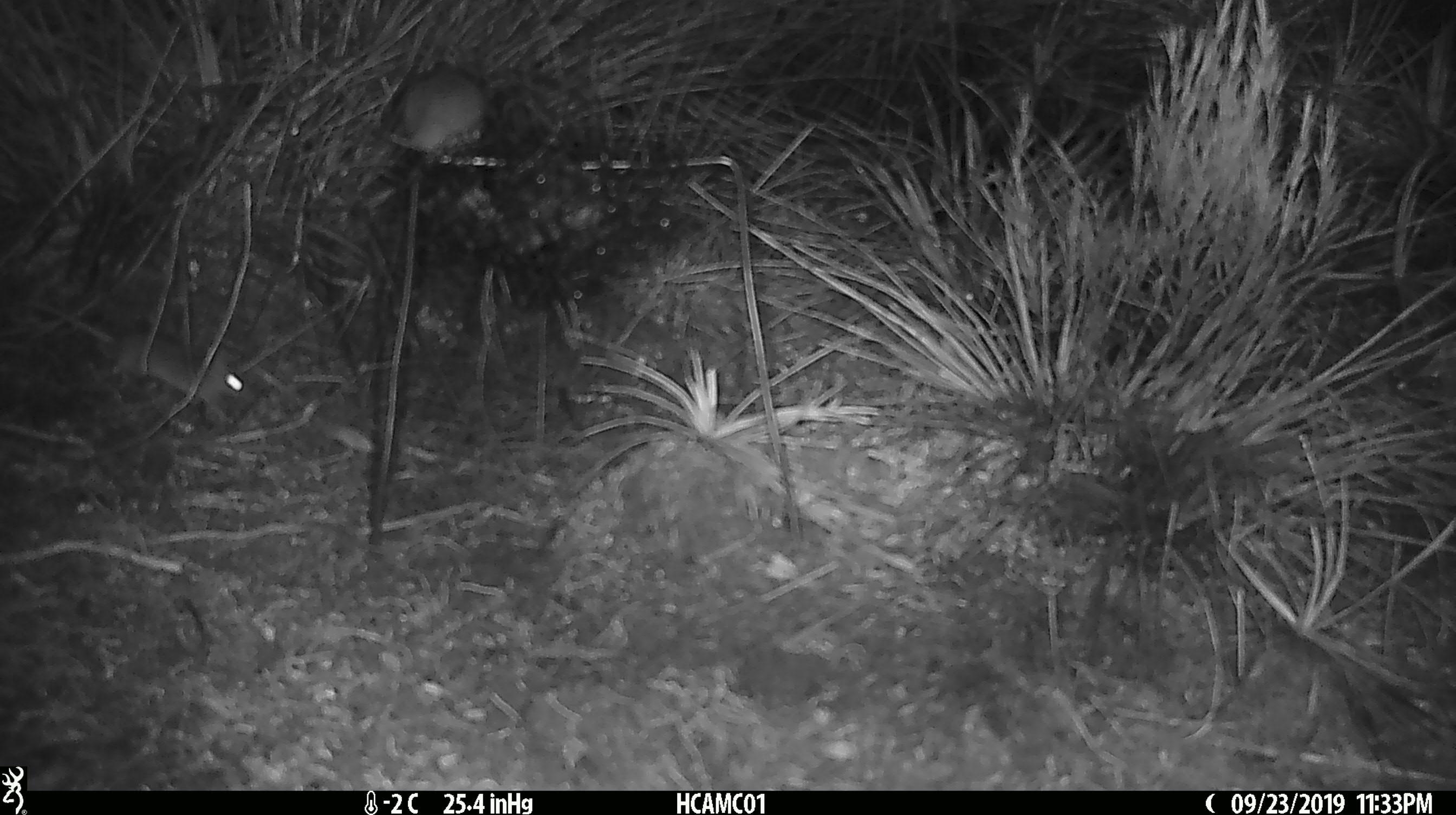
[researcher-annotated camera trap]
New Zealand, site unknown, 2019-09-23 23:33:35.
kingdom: Animalia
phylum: Chordata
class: Mammalia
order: Rodentia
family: Muridae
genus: Mus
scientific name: Mus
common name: mouse